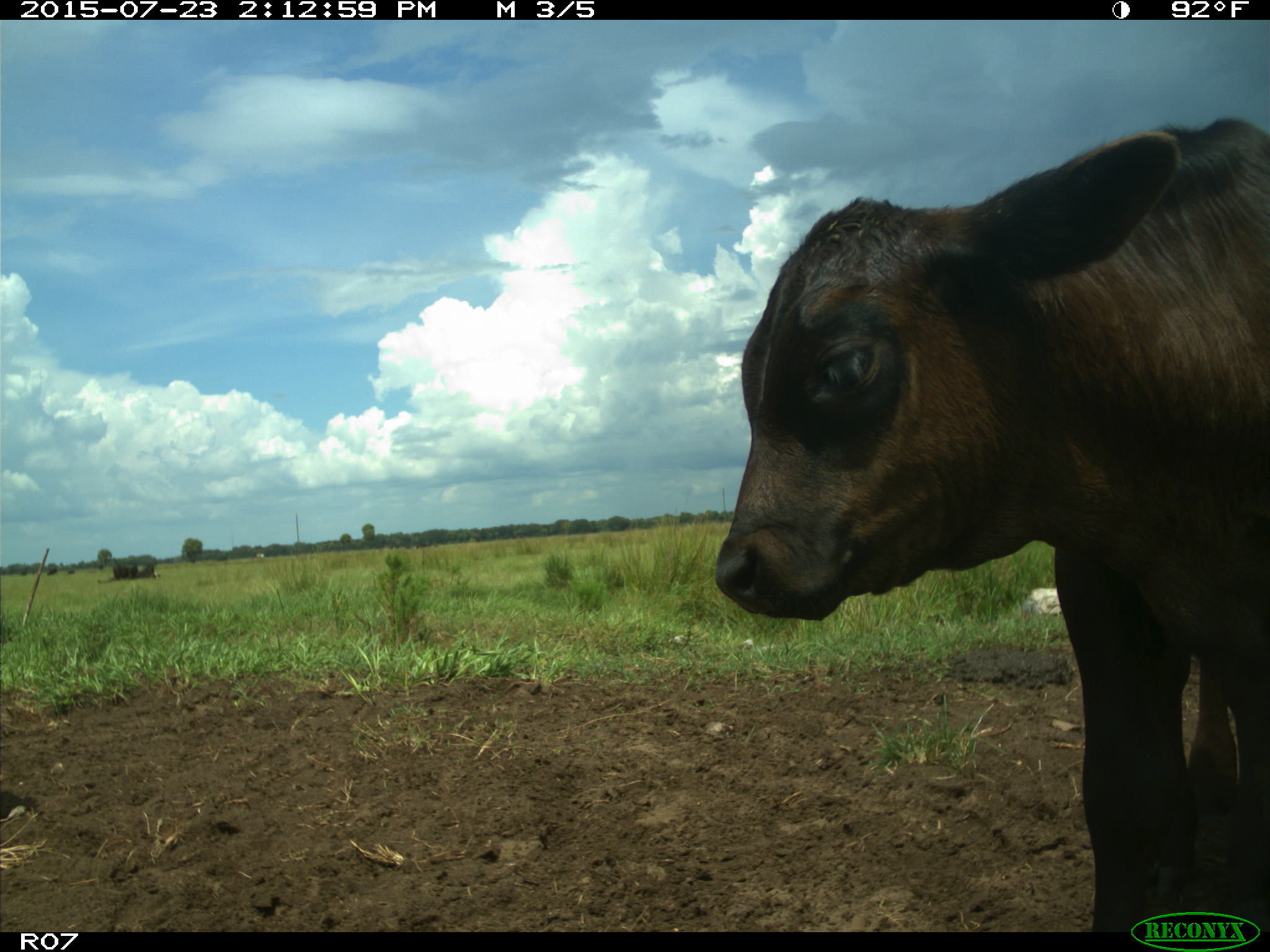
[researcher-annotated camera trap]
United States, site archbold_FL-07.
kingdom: Animalia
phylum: Chordata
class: Mammalia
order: Artiodactyla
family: Bovidae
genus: Bos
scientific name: Bos taurus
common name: domestic cow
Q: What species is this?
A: Bos taurus (domestic cow).